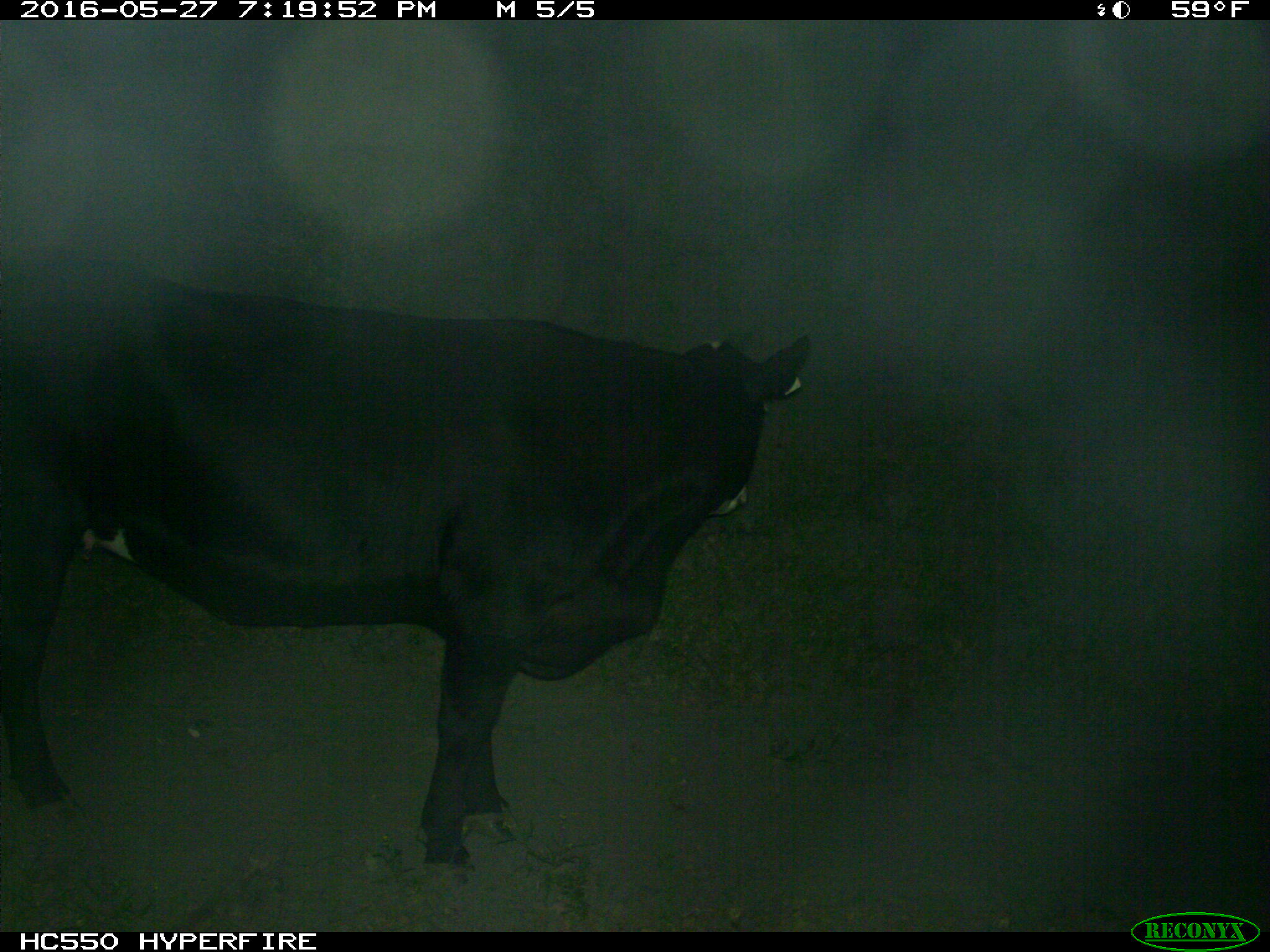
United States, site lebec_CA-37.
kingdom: Animalia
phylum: Chordata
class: Mammalia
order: Artiodactyla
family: Bovidae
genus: Bos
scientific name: Bos taurus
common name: domestic cow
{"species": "Bos taurus (domestic cow)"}